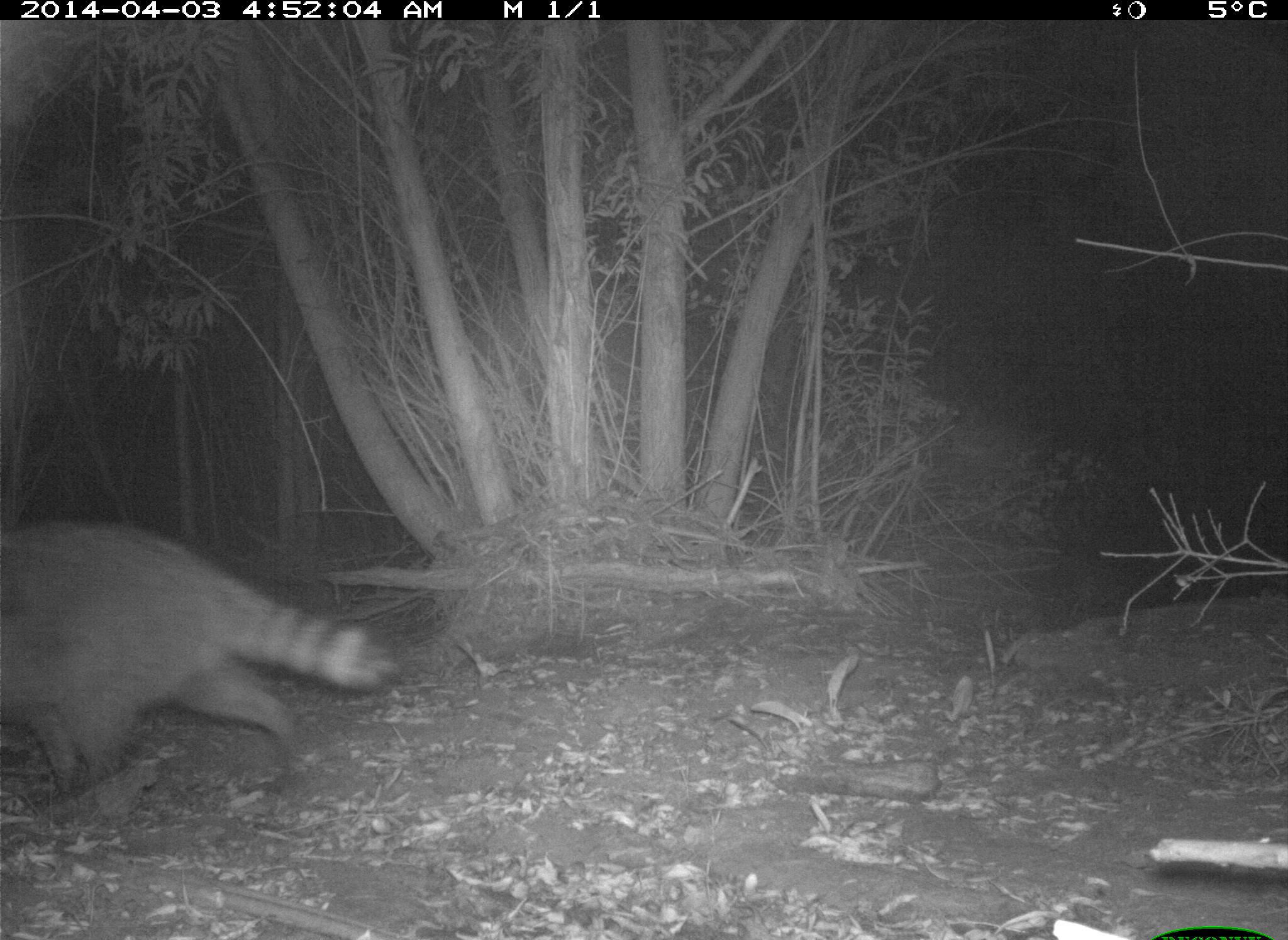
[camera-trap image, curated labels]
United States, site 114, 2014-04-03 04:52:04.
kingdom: Animalia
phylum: Chordata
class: Mammalia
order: Carnivora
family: Procyonidae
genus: Procyon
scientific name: Procyon lotor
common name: raccoon